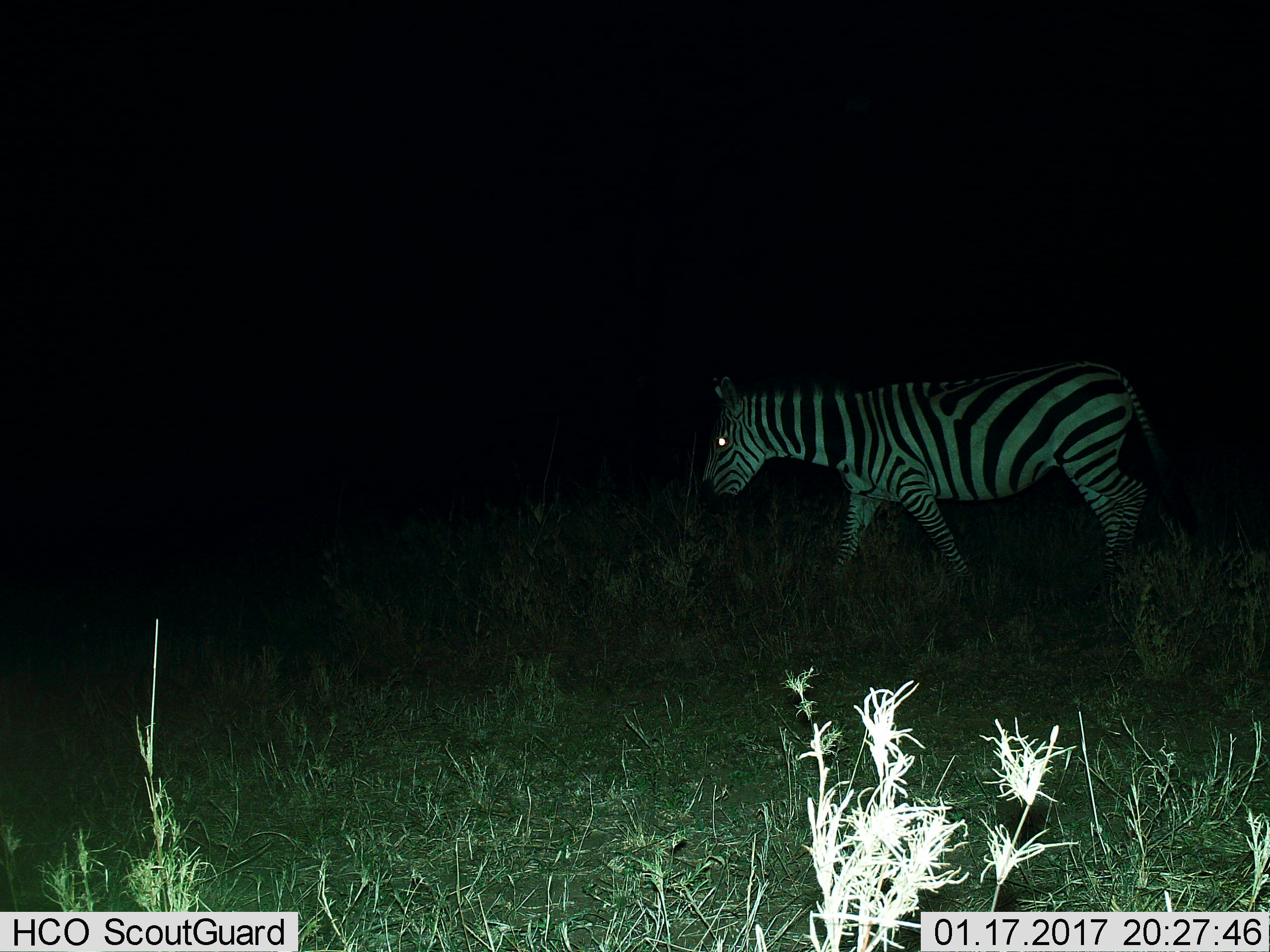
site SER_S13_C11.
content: unidentified animal